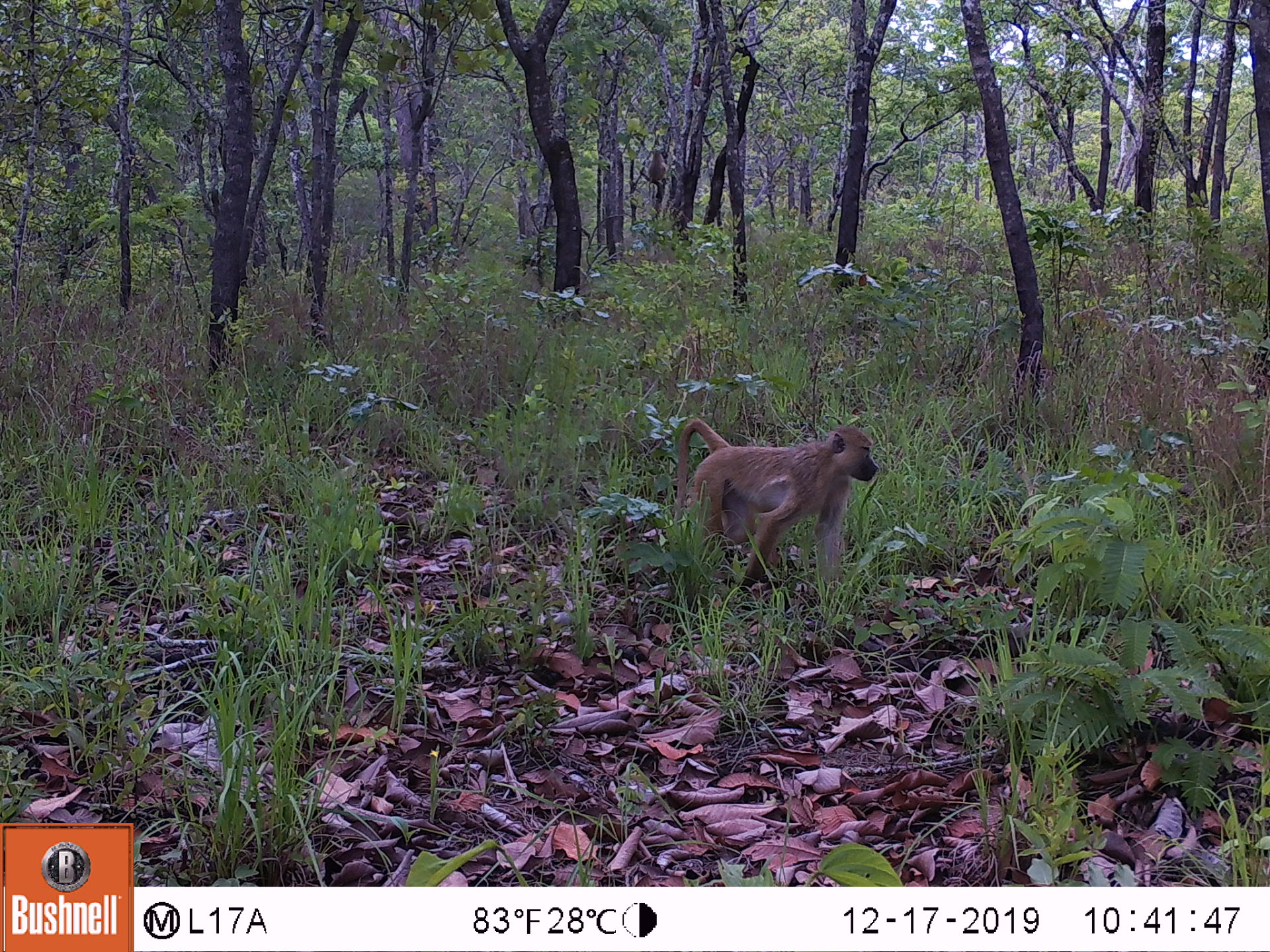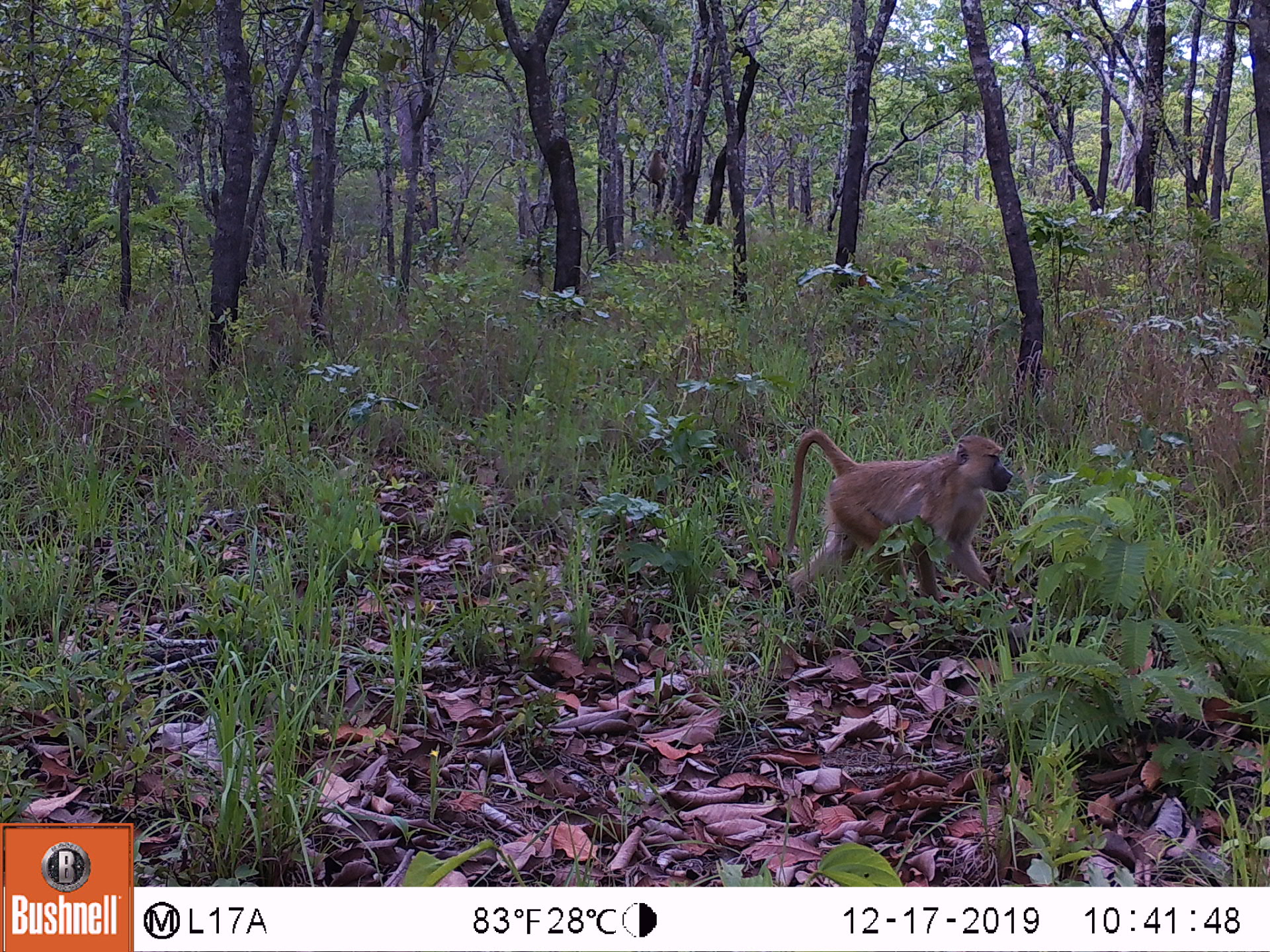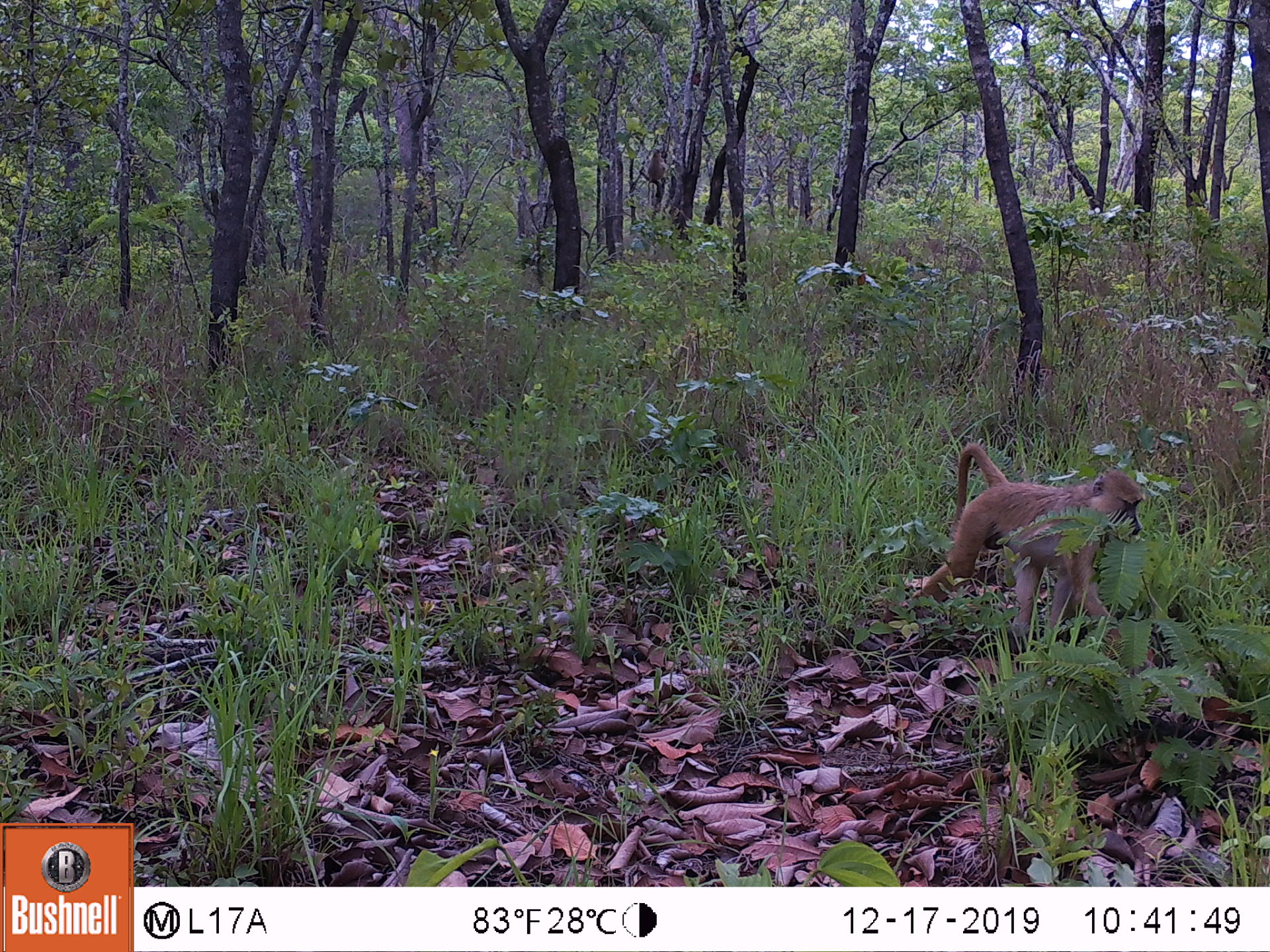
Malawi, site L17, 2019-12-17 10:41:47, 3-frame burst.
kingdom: Animalia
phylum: Chordata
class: Mammalia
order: Primates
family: Cercopithecidae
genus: Papio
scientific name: Papio cynocephalus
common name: yellow baboon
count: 1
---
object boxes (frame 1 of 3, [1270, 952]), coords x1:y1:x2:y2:
yellow baboon: 668:412:882:594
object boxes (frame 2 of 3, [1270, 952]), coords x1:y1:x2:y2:
yellow baboon: 776:428:1020:611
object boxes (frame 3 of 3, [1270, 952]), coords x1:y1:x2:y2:
yellow baboon: 916:441:1145:646